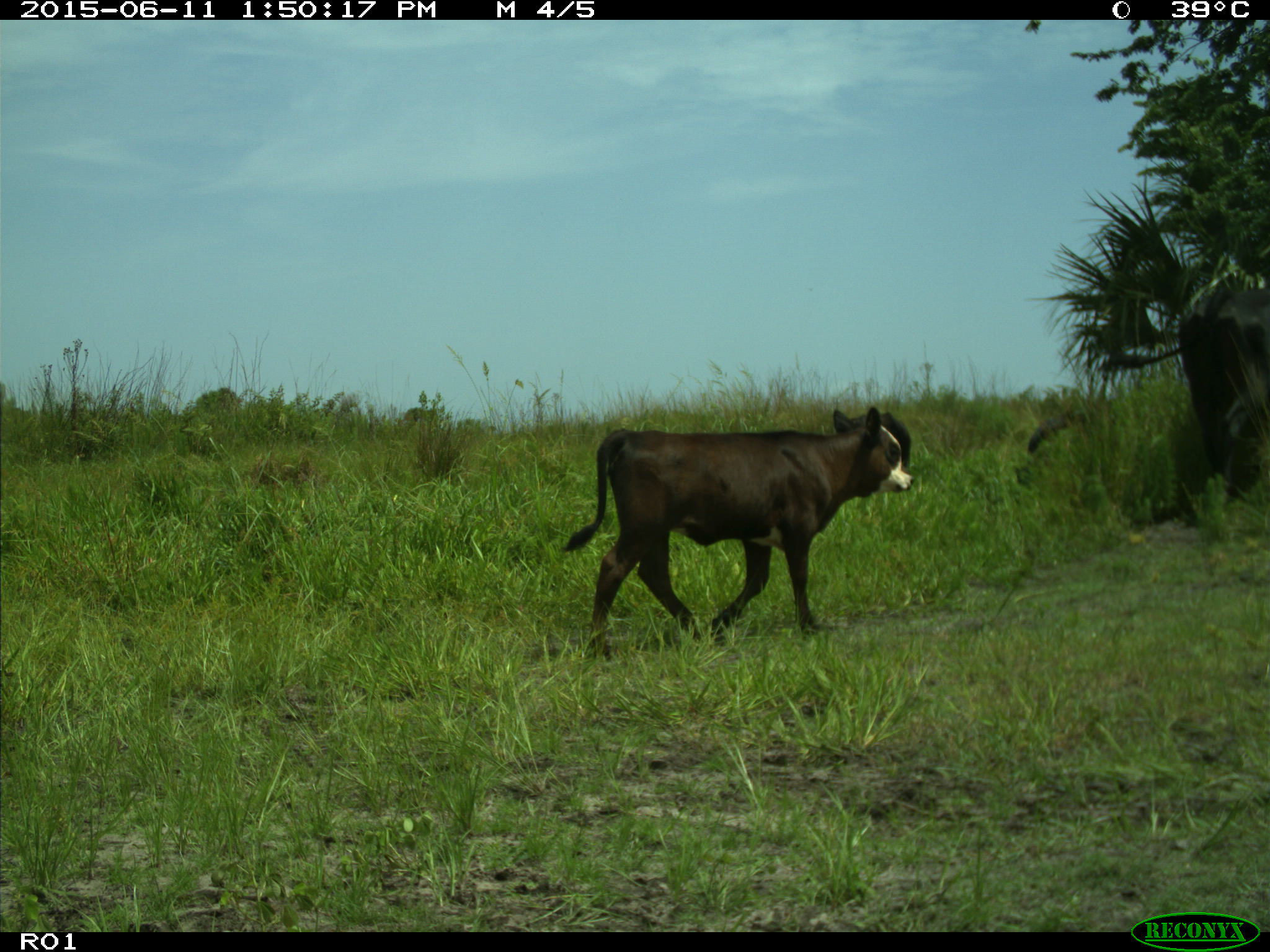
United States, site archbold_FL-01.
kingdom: Animalia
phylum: Chordata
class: Mammalia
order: Artiodactyla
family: Bovidae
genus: Bos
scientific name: Bos taurus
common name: domestic cow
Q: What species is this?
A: Bos taurus (domestic cow).